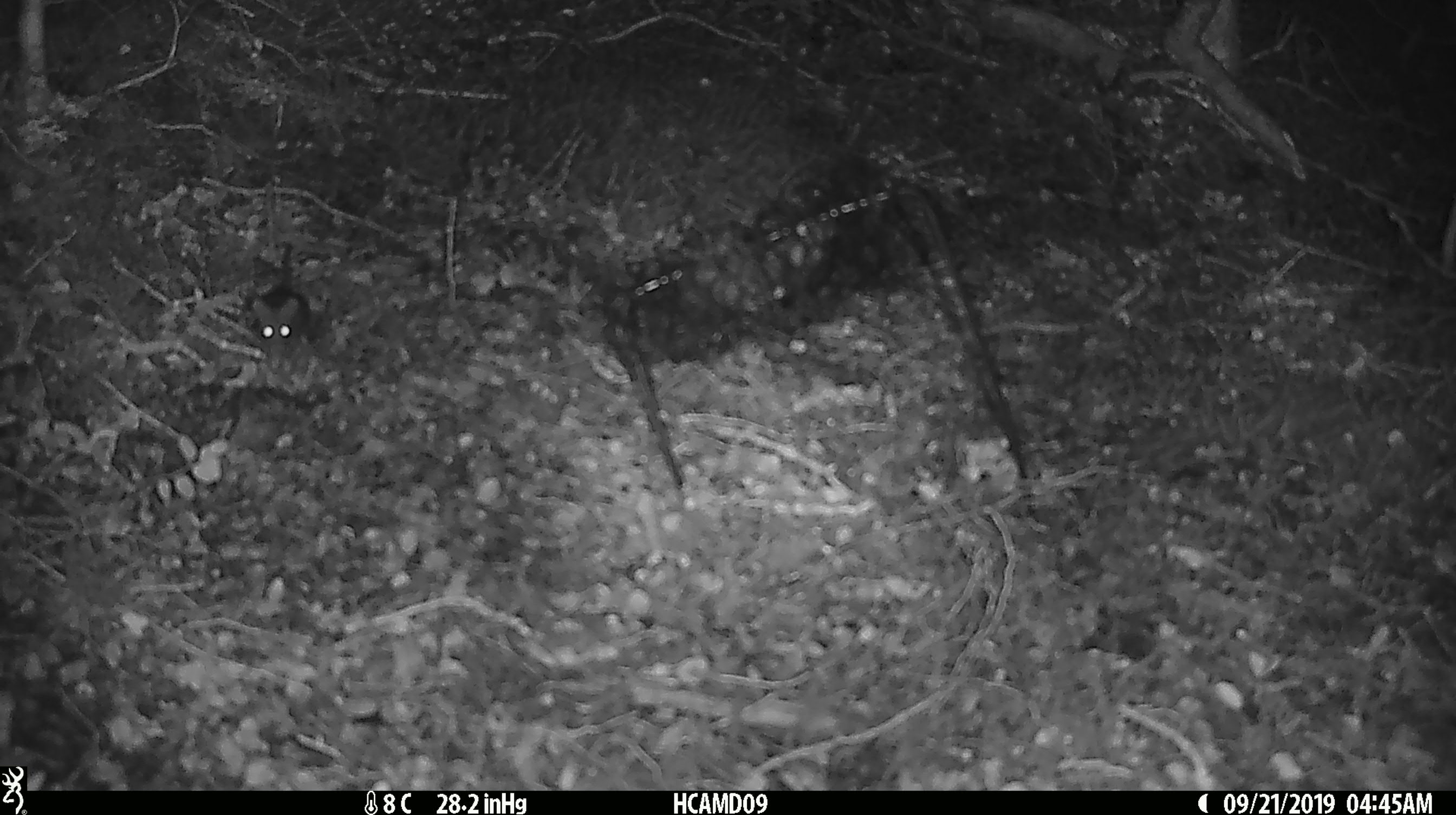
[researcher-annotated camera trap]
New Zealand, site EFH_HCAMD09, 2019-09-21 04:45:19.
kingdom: Animalia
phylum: Chordata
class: Mammalia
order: Rodentia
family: Muridae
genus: Mus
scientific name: Mus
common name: mouse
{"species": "mouse (Mus)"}